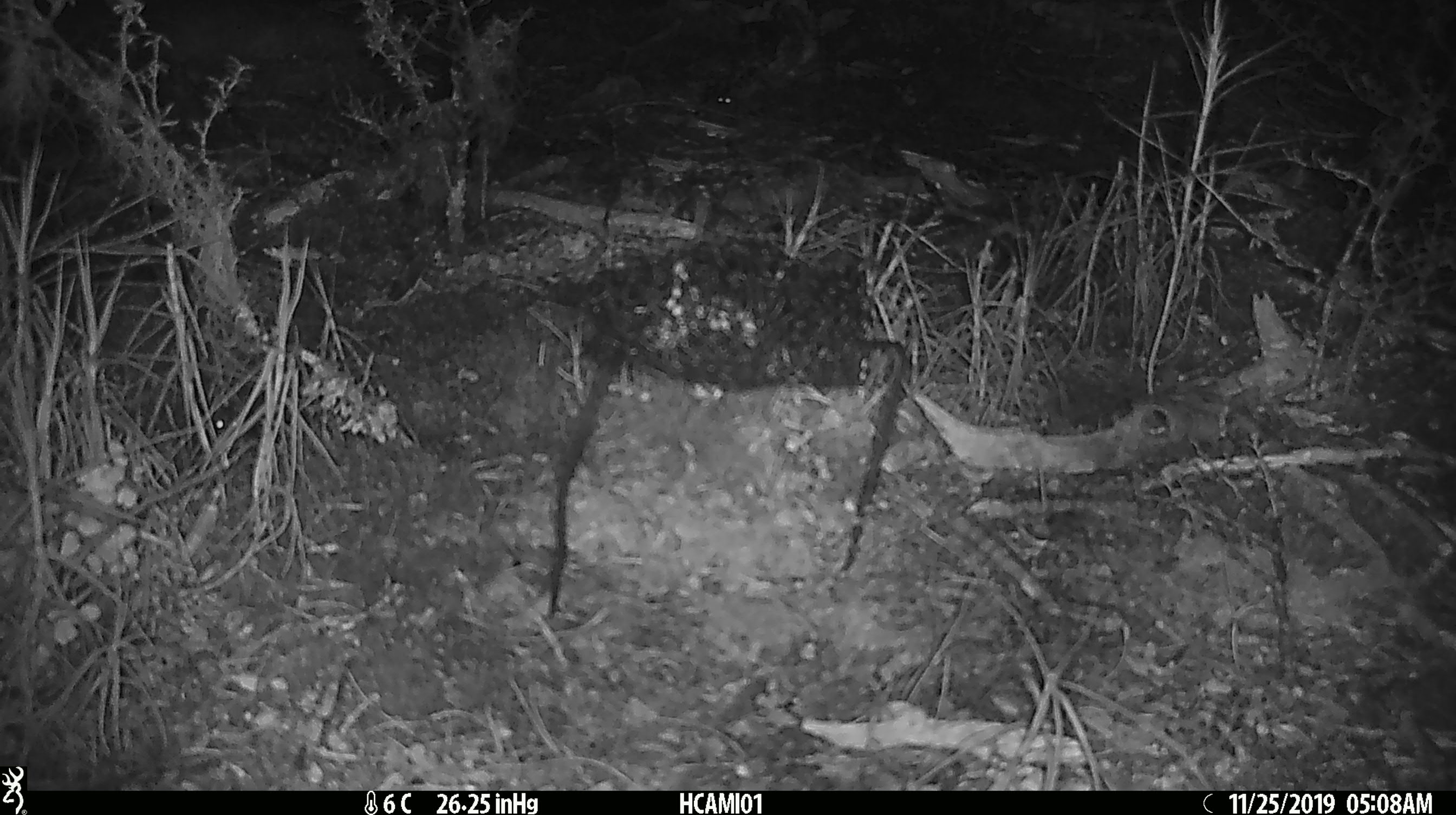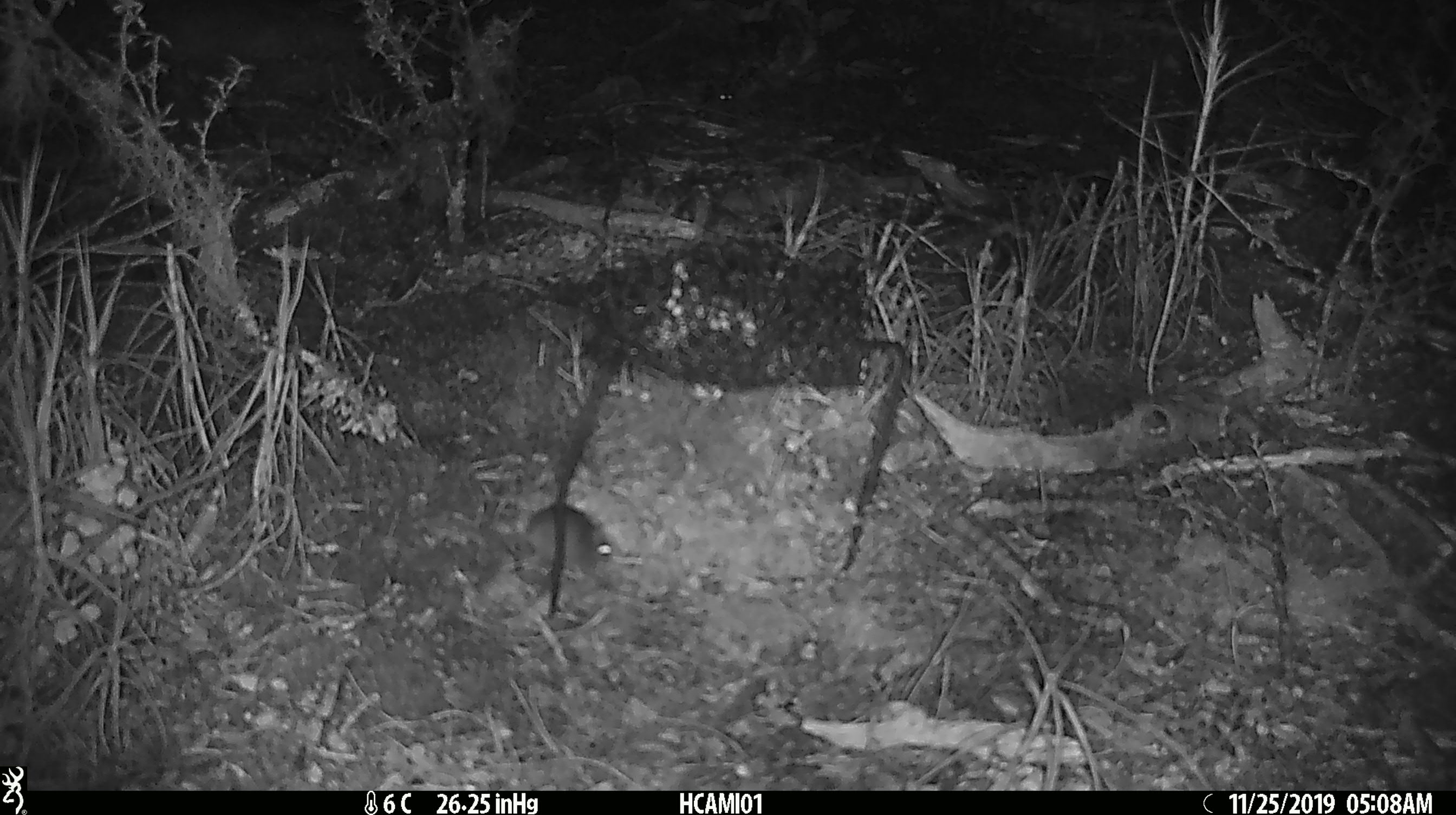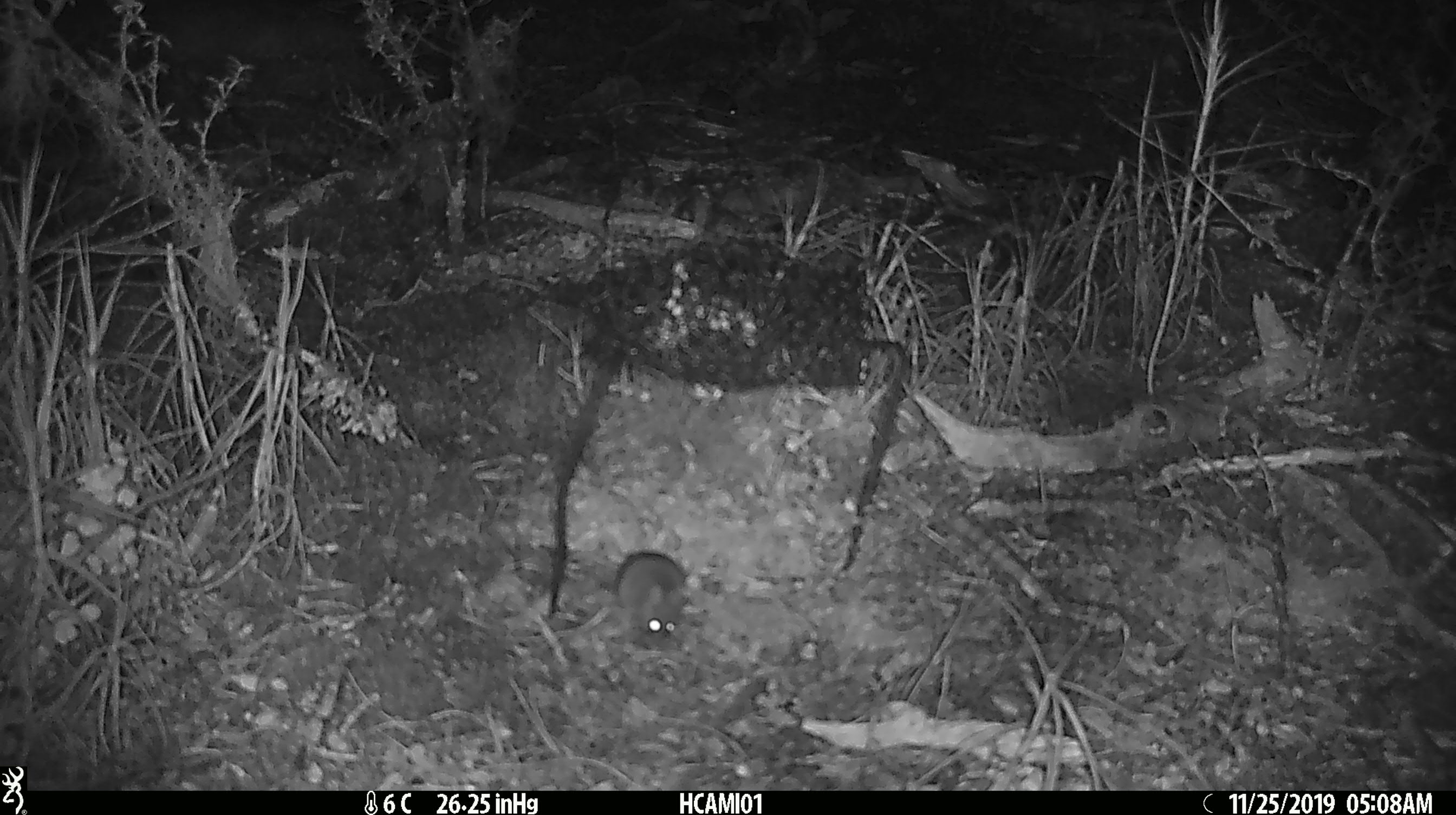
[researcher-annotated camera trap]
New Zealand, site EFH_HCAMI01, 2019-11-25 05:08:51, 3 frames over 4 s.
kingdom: Animalia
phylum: Chordata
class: Mammalia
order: Rodentia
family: Muridae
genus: Mus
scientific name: Mus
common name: mouse